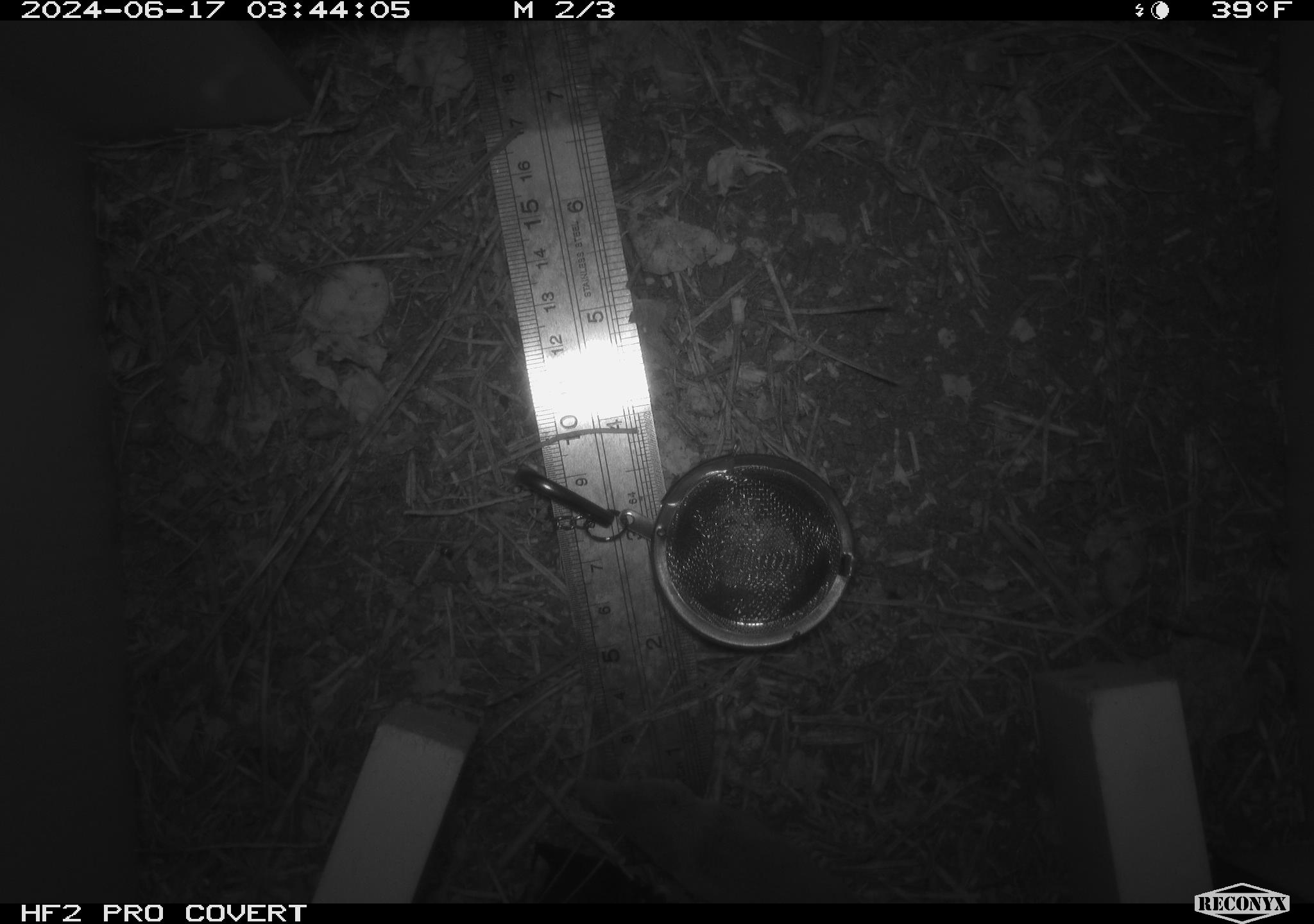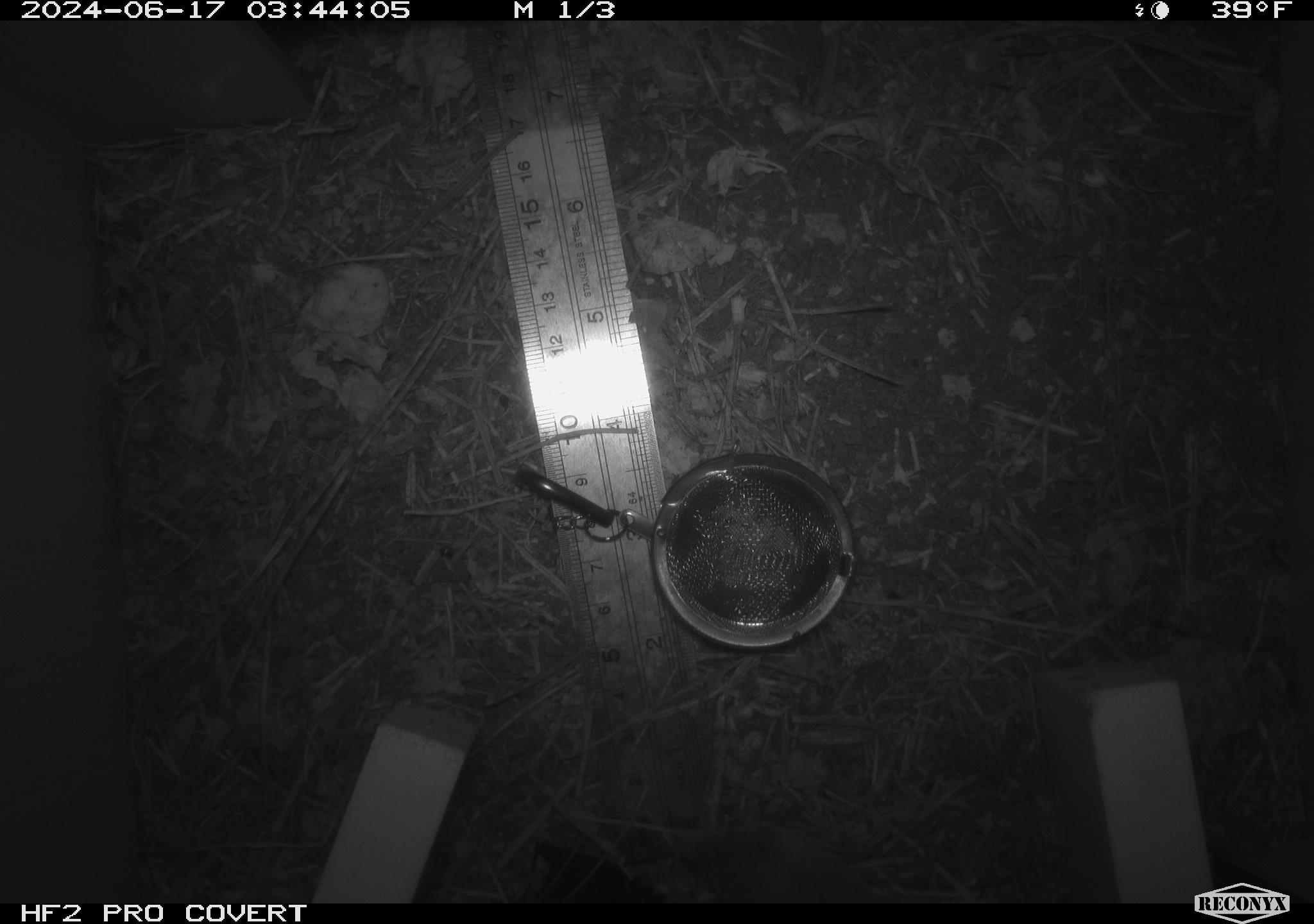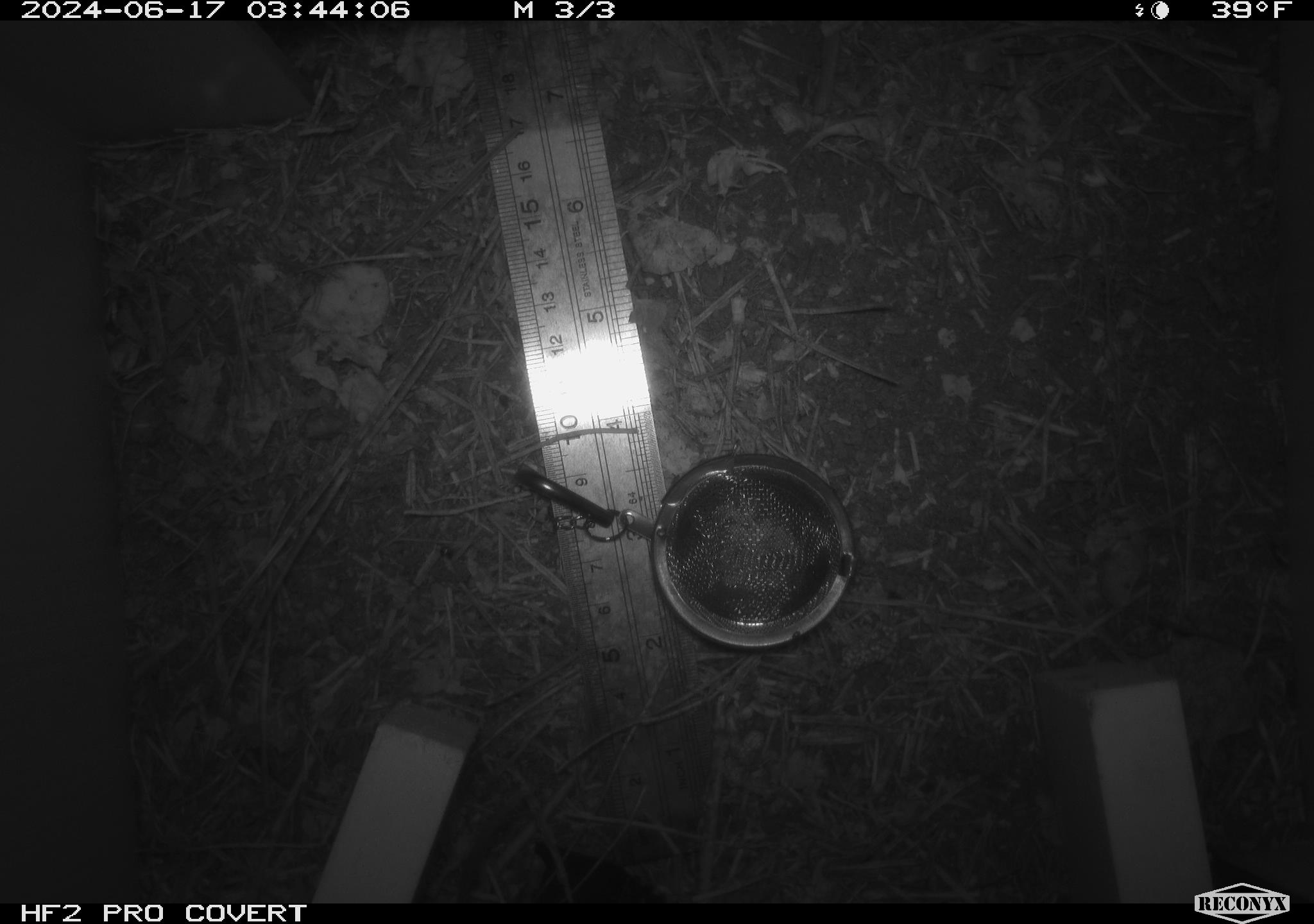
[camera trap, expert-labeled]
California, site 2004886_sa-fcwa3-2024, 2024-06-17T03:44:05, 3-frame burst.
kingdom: Animalia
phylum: Chordata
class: Mammalia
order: Eulipotyphla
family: Soricidae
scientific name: Soricidae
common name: shrews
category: soricidae family